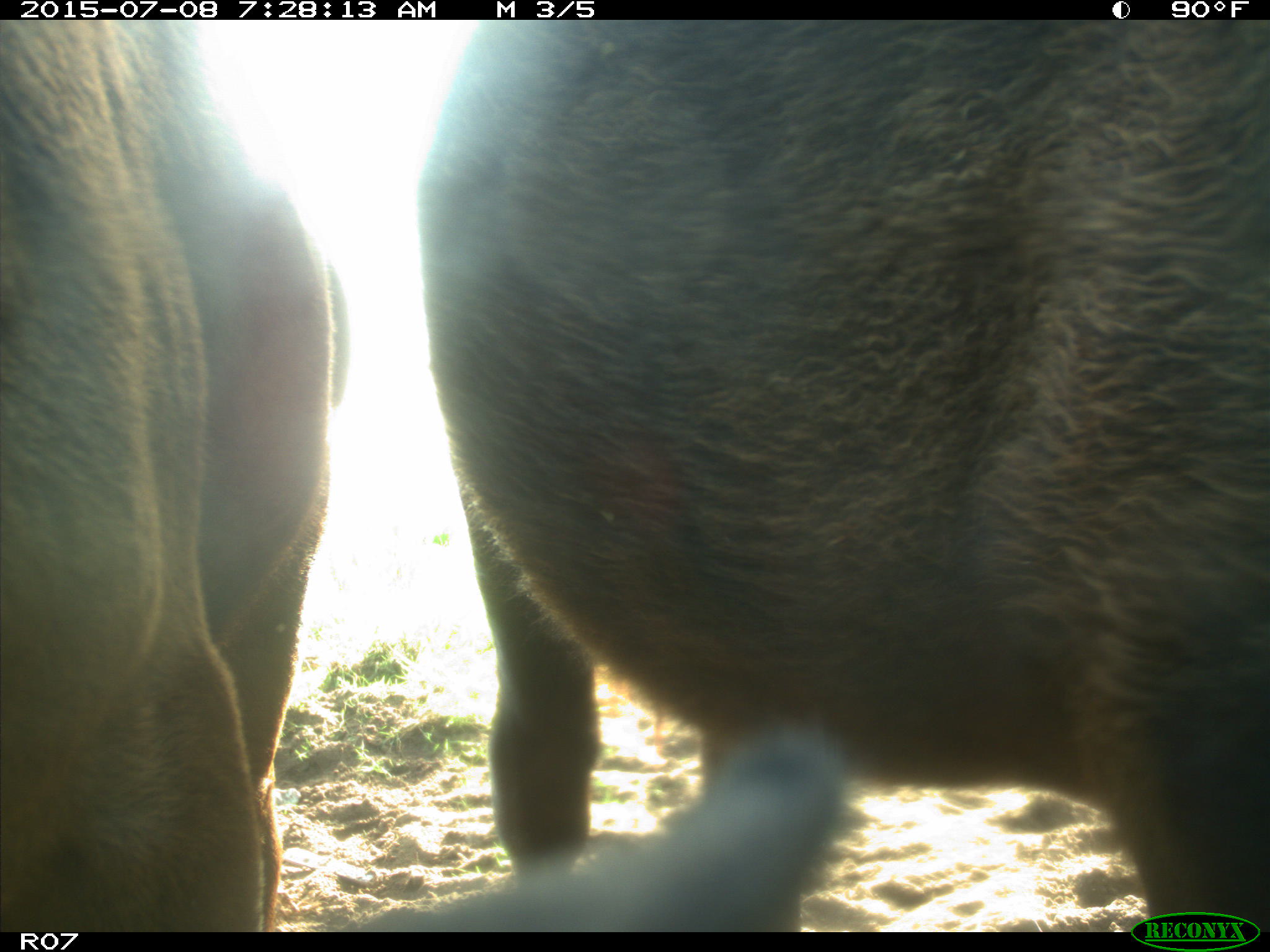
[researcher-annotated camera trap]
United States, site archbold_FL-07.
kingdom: Animalia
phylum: Chordata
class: Mammalia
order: Artiodactyla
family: Bovidae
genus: Bos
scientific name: Bos taurus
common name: domestic cow